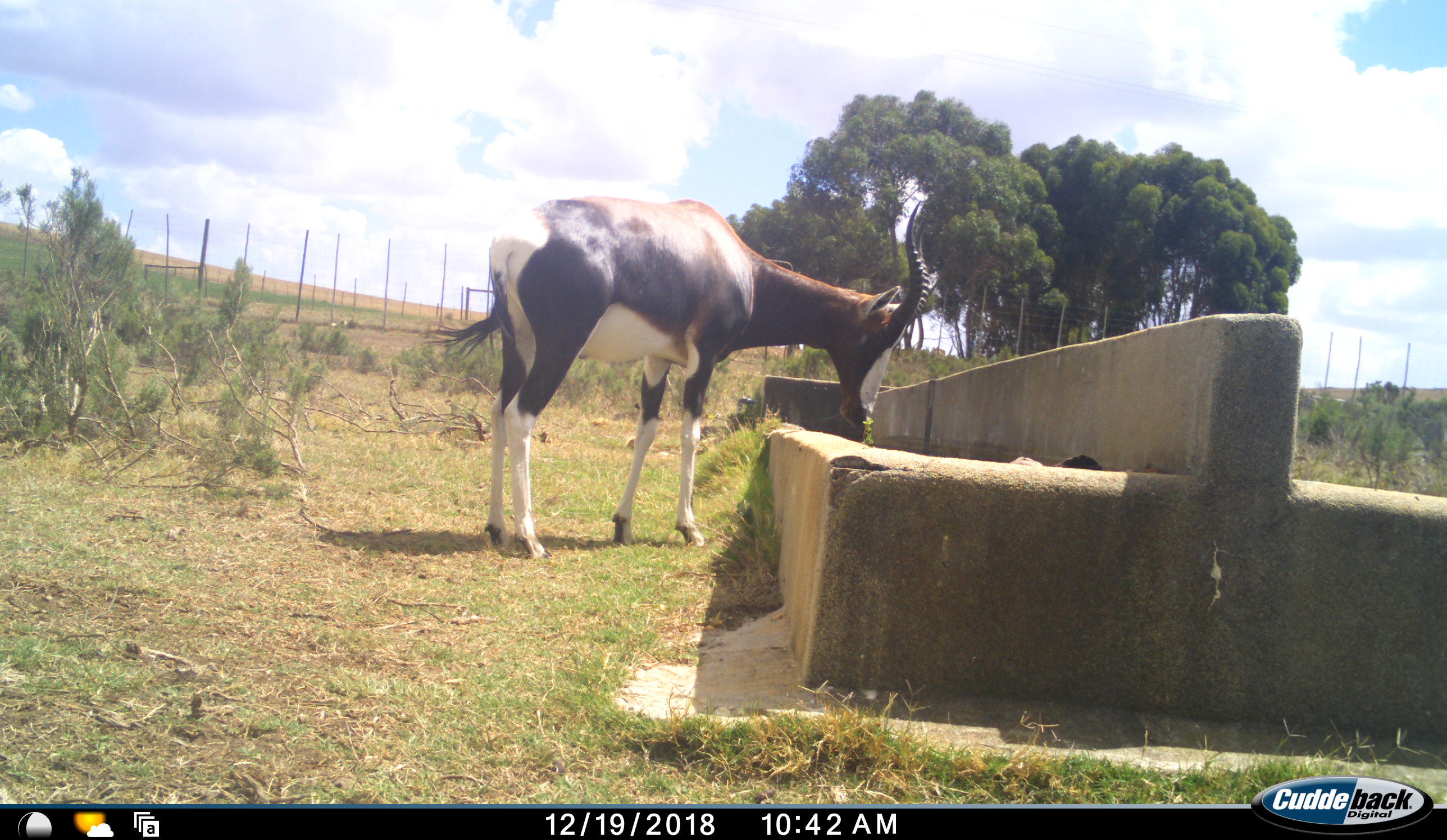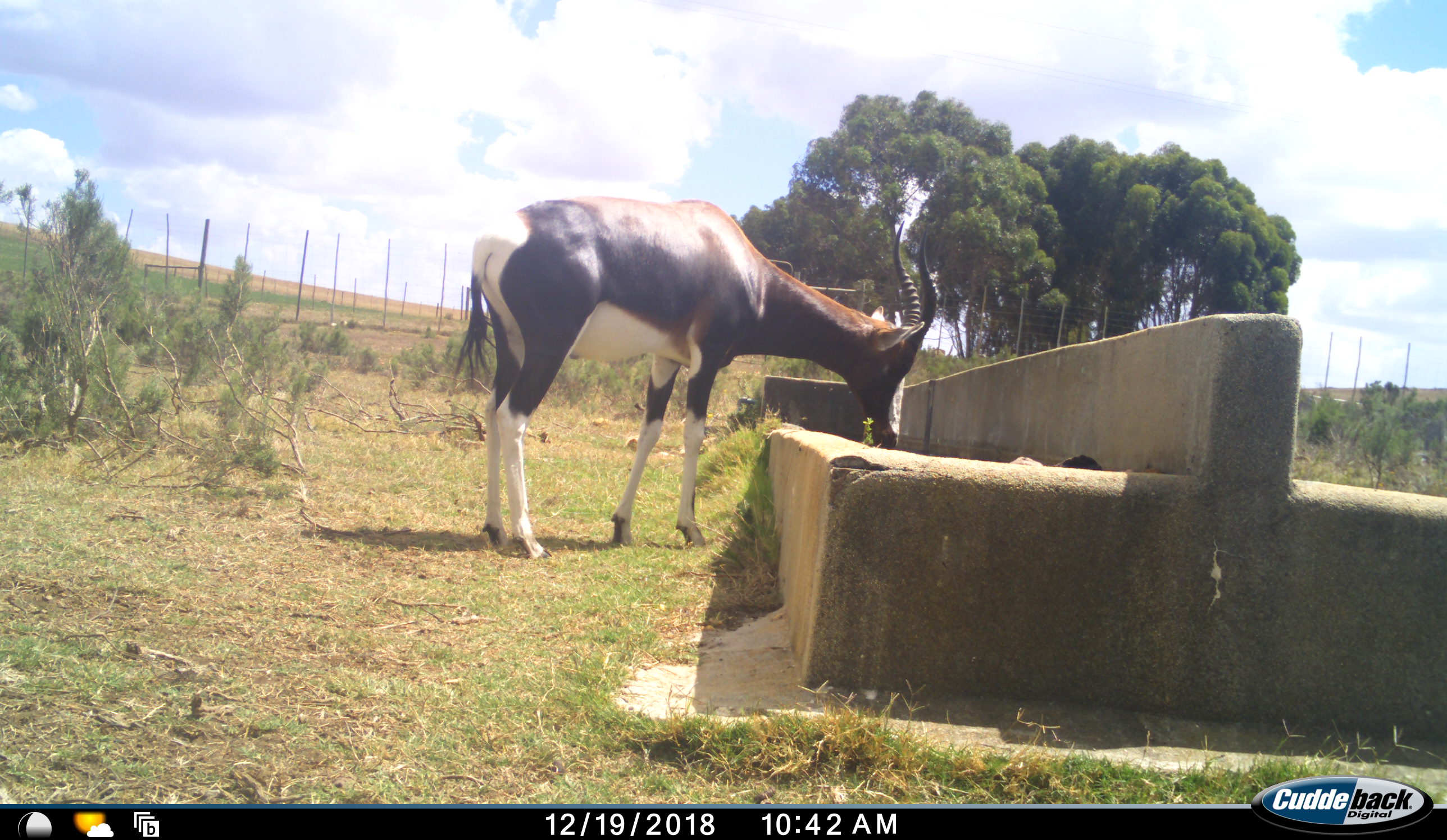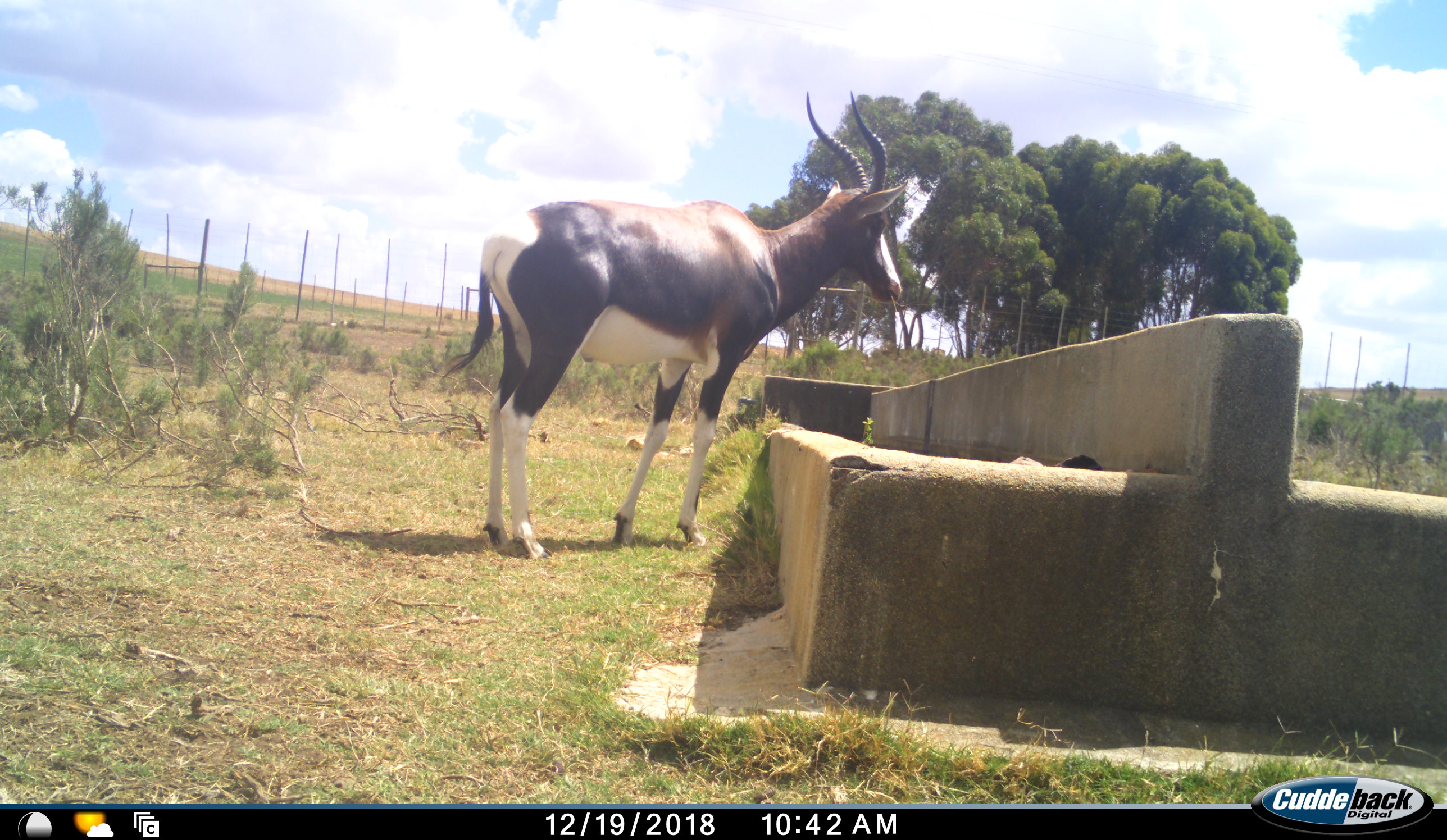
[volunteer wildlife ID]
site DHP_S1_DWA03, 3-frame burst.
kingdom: Animalia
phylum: Chordata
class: Mammalia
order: Artiodactyla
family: Bovidae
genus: Damaliscus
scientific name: Damaliscus pygargus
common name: bontebok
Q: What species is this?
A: Bontebok (Damaliscus pygargus).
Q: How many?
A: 1.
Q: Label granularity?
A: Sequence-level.